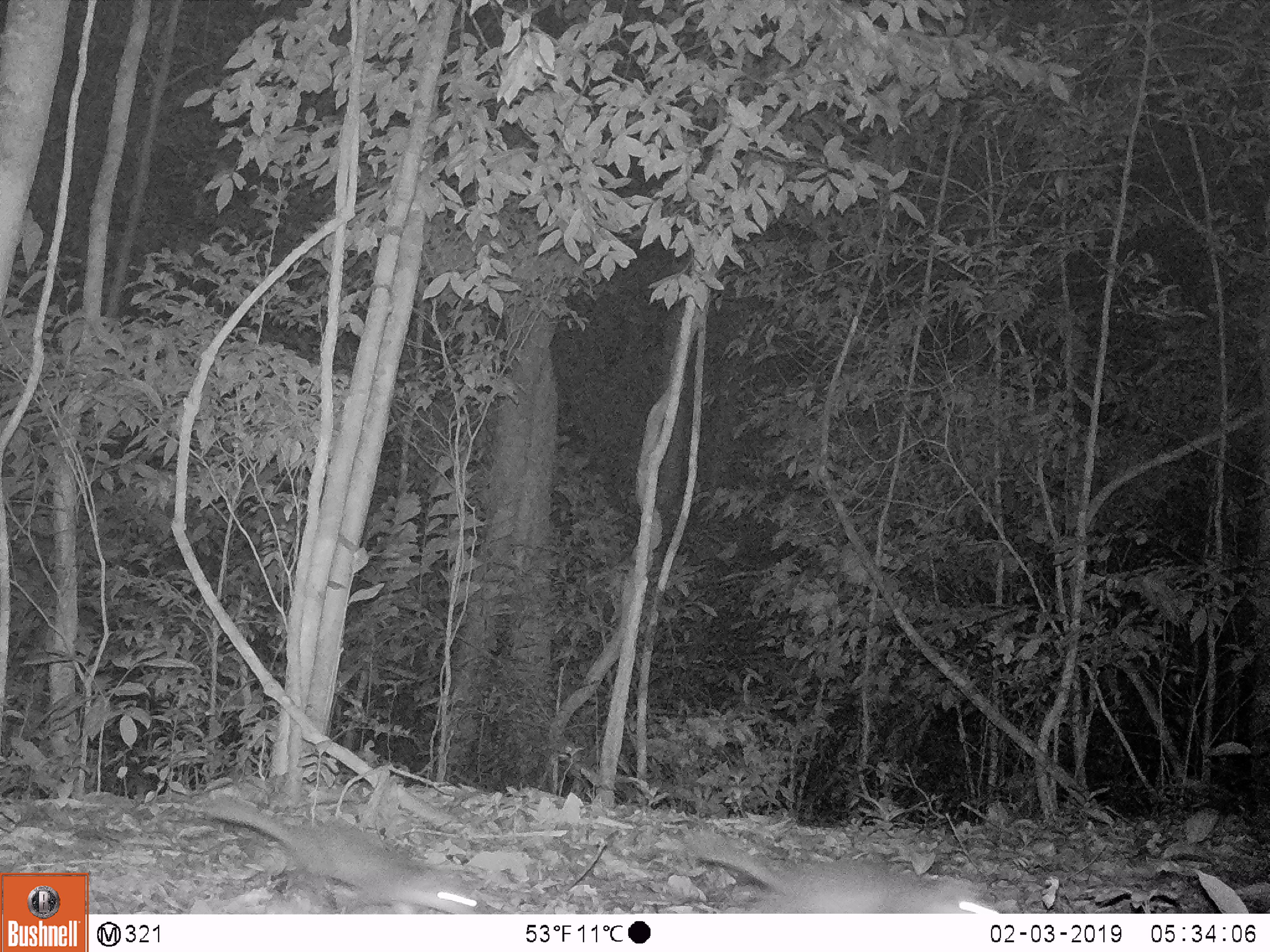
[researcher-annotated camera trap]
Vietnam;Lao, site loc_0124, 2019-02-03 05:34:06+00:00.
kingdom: Animalia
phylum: Chordata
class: Mammalia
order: Carnivora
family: Mustelidae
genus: Melogale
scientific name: Melogale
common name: ferret badger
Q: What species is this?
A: Ferret badger (Melogale).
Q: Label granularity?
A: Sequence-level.